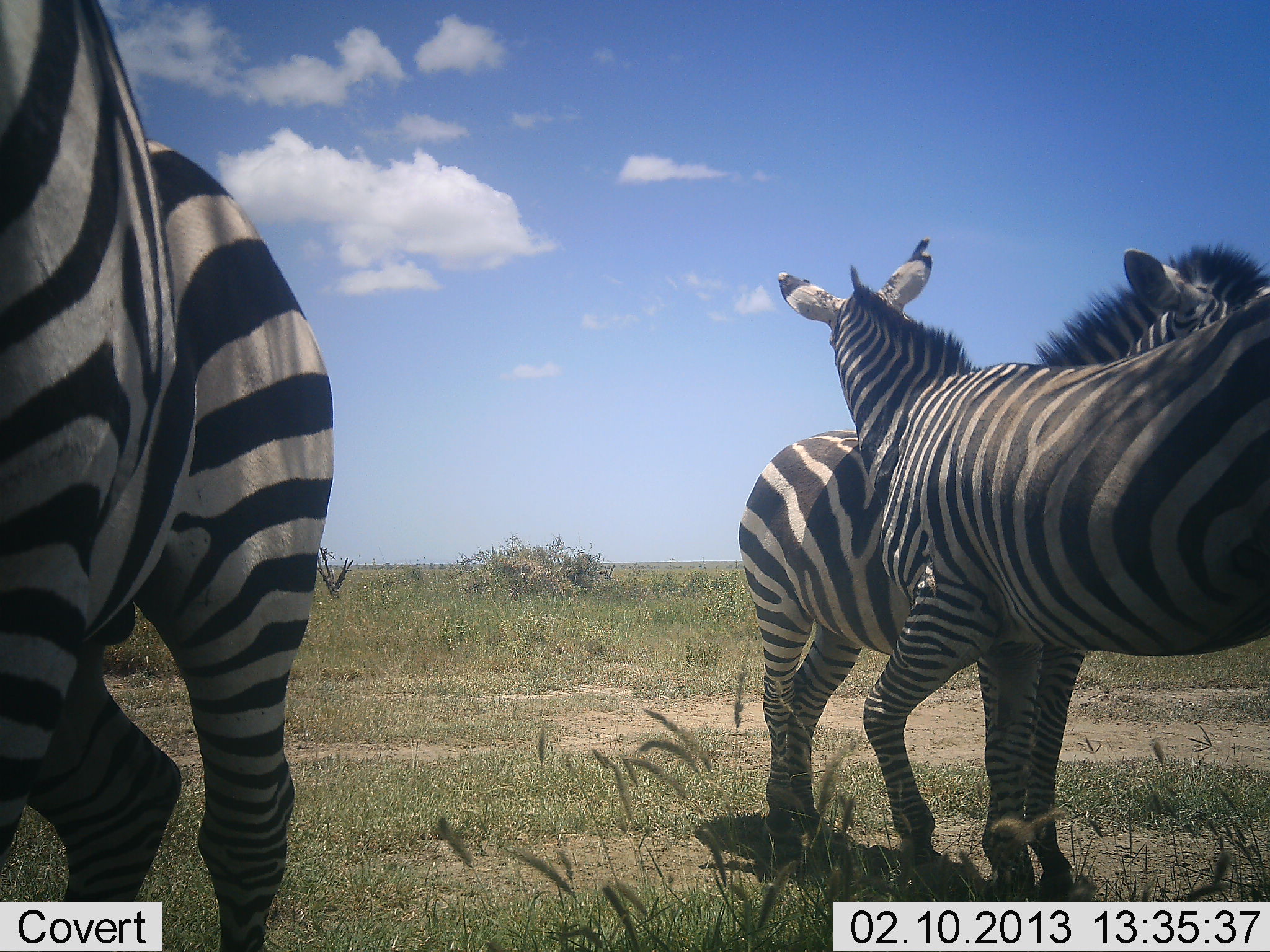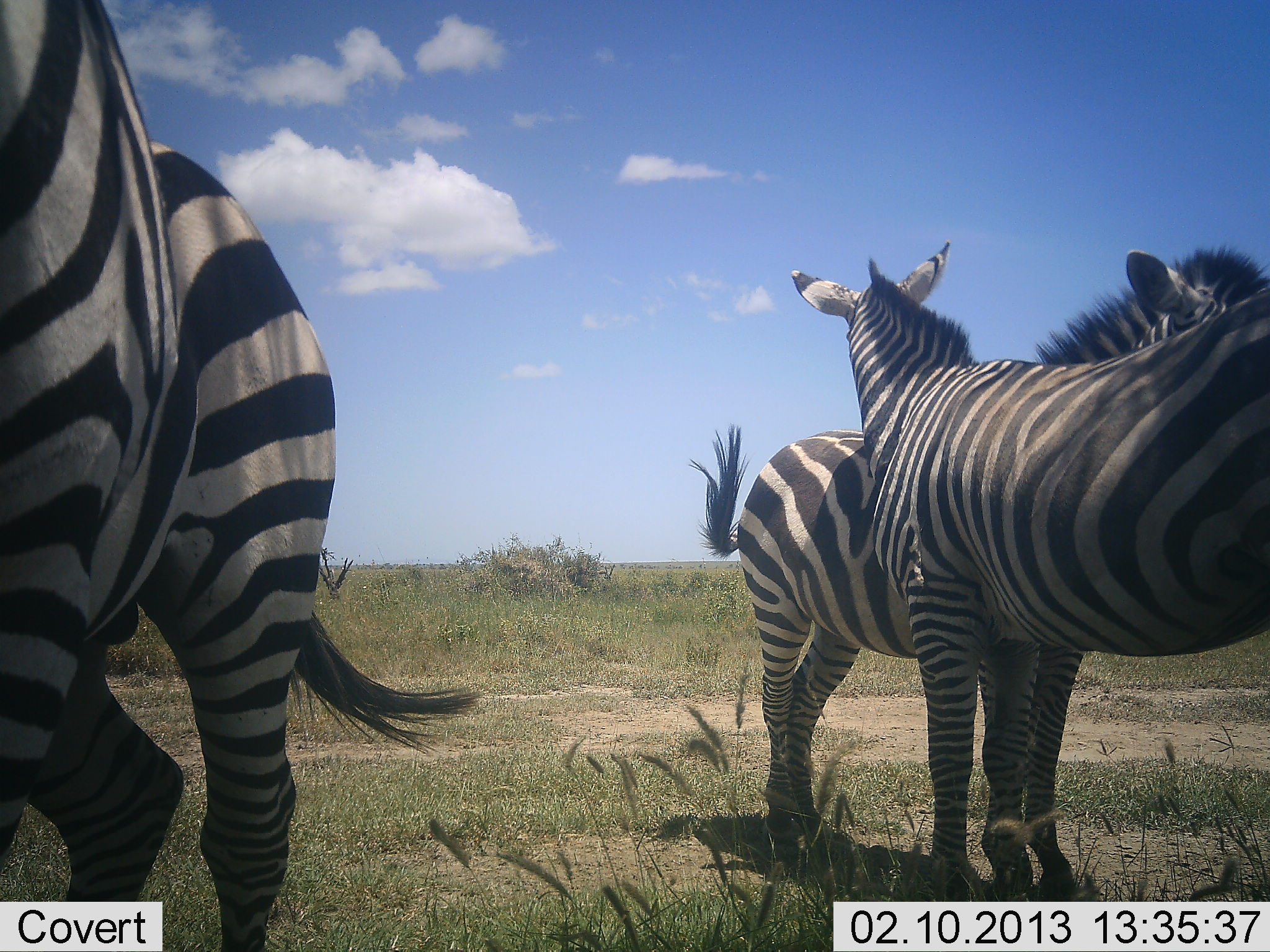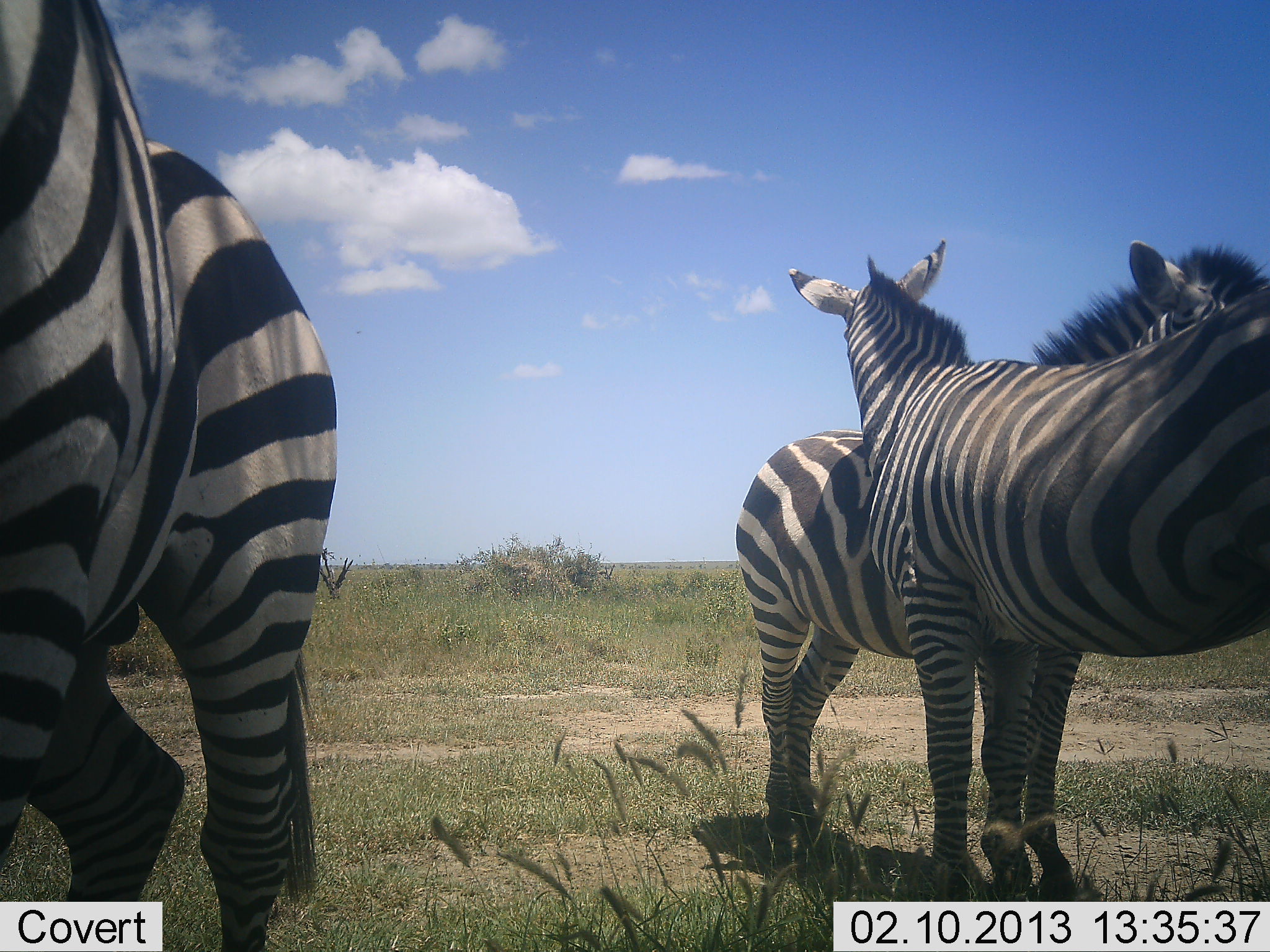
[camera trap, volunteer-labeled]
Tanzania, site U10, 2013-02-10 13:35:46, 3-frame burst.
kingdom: Animalia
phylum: Chordata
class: Mammalia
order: Perissodactyla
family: Equidae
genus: Equus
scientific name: Equus quagga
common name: plains zebra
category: zebra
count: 3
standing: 95%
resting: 11%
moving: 0%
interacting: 32%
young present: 0%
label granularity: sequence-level